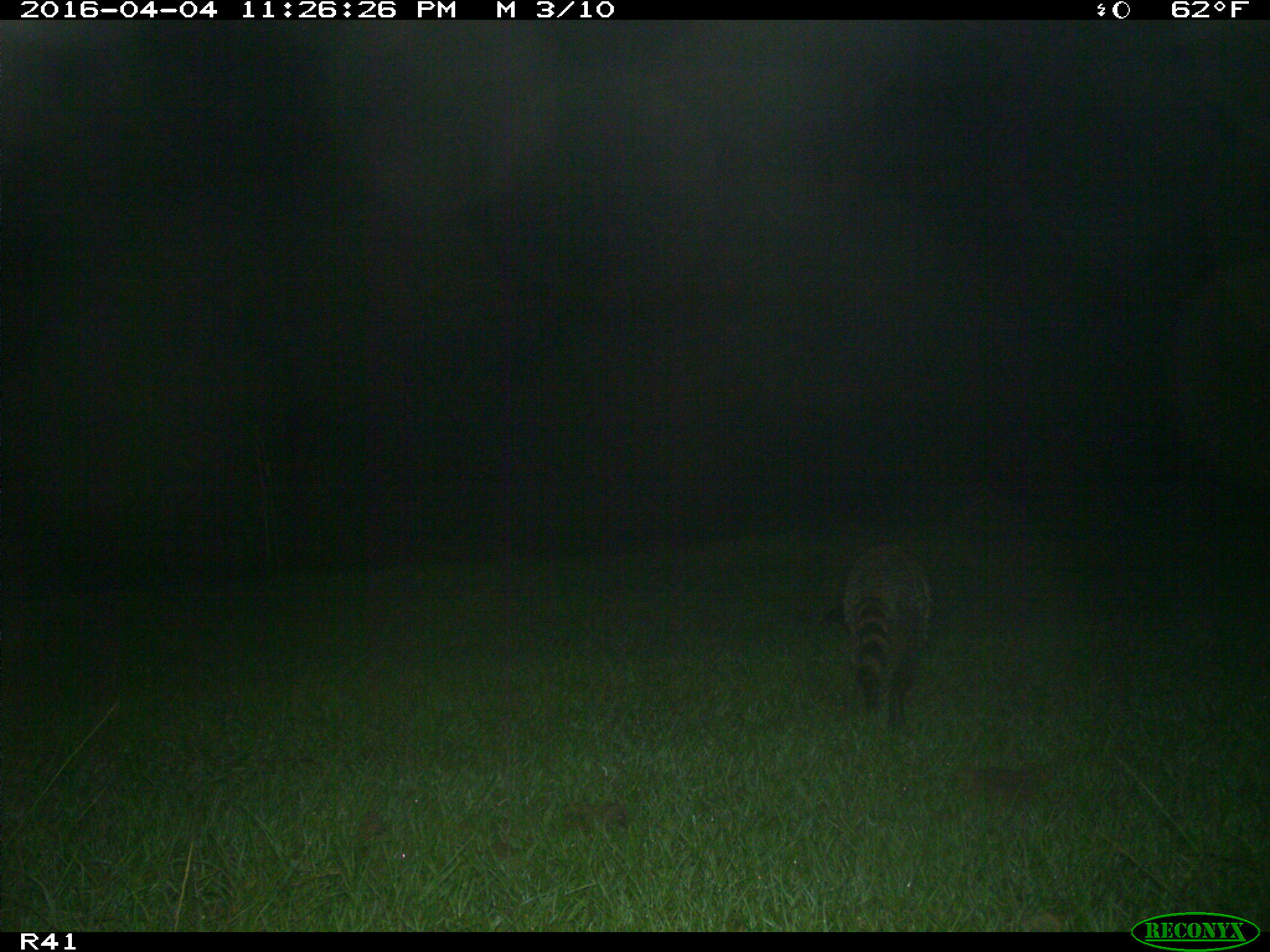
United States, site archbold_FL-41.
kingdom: Animalia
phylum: Chordata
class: Mammalia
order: Carnivora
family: Procyonidae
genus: Procyon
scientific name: Procyon lotor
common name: common raccoon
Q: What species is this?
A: Procyon lotor (common raccoon).